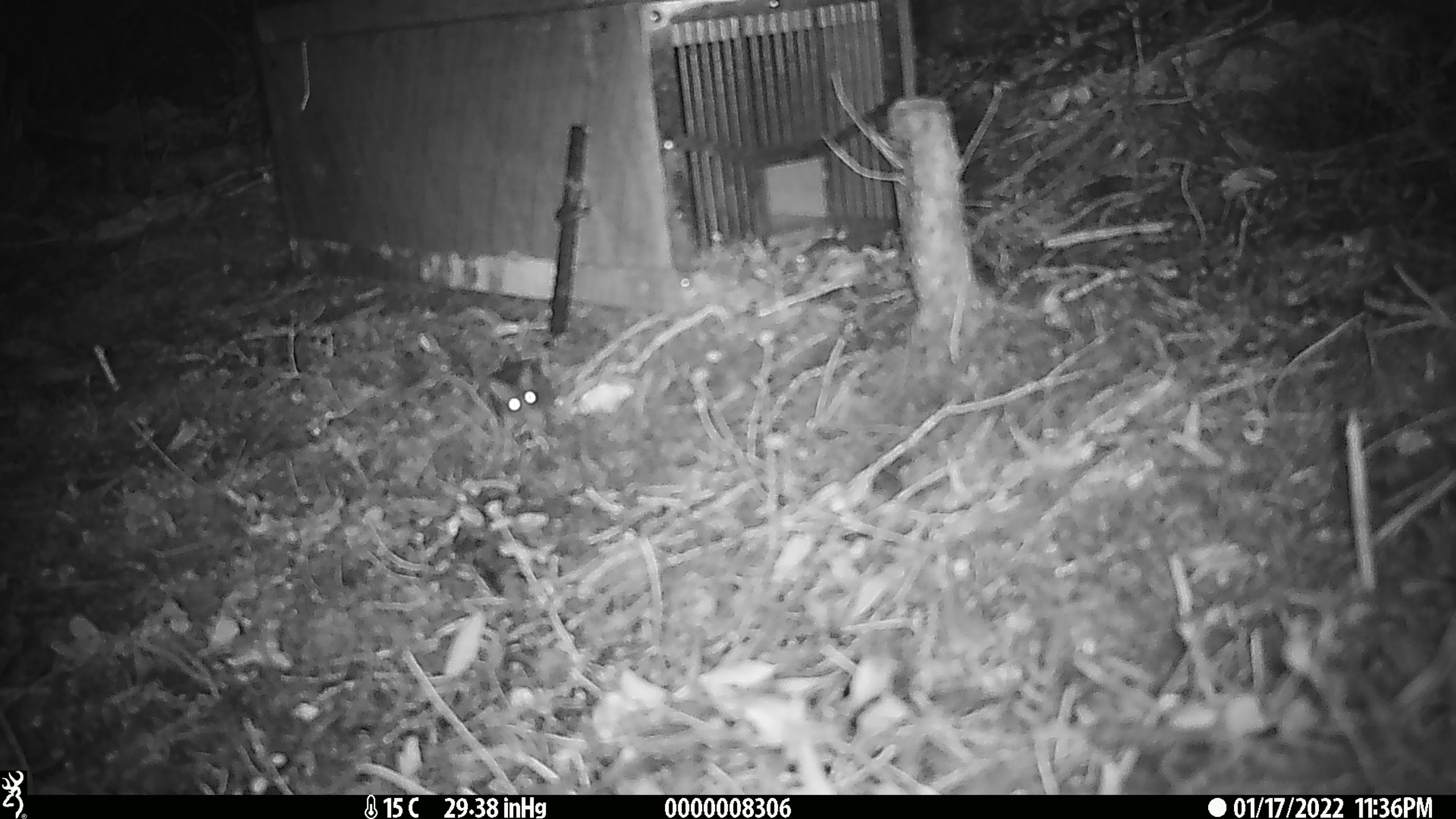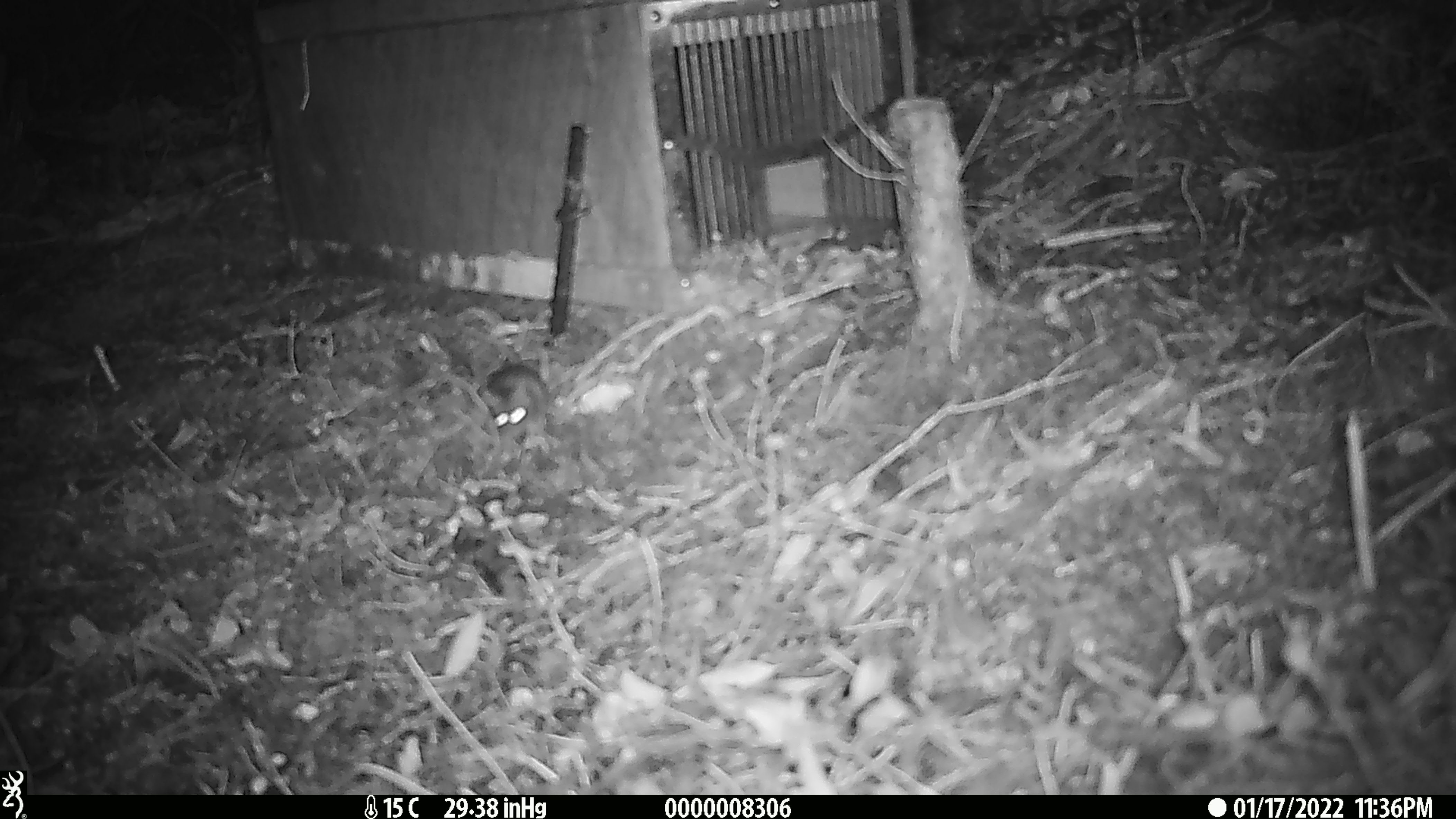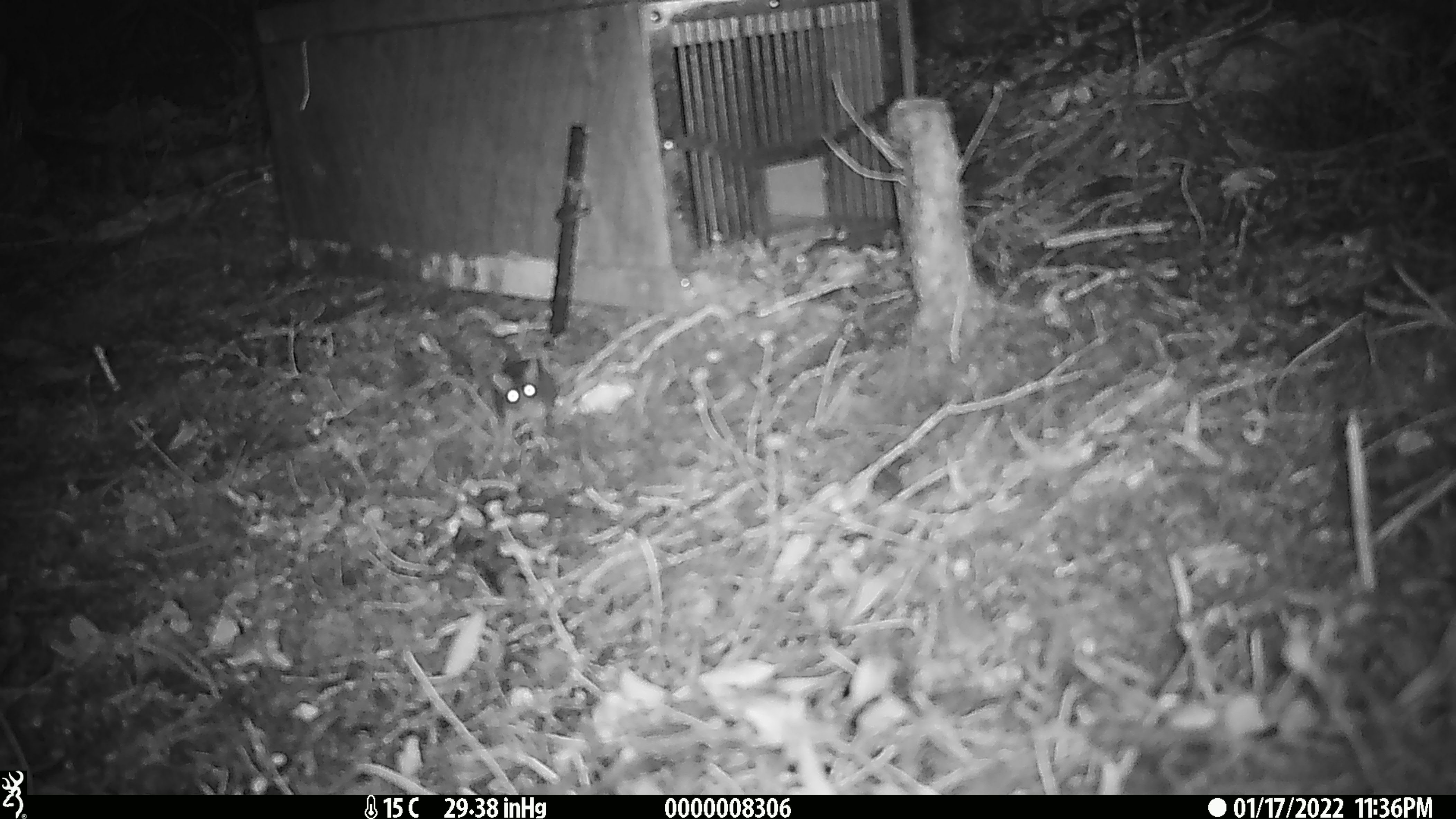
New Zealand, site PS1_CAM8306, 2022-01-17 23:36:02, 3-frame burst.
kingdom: Animalia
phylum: Chordata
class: Mammalia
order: Rodentia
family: Muridae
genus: Mus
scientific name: Mus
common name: mouse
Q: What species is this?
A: Mouse (Mus).